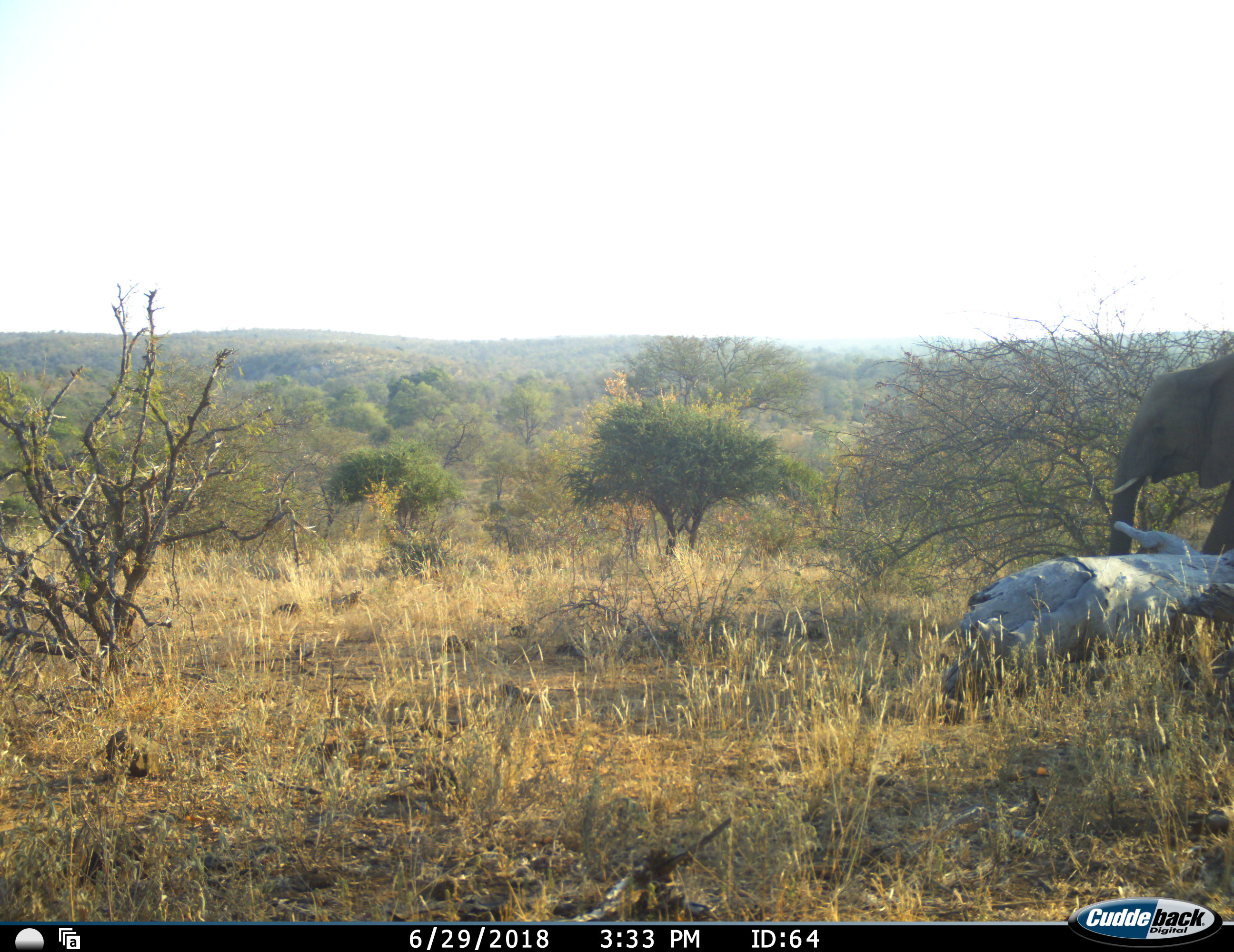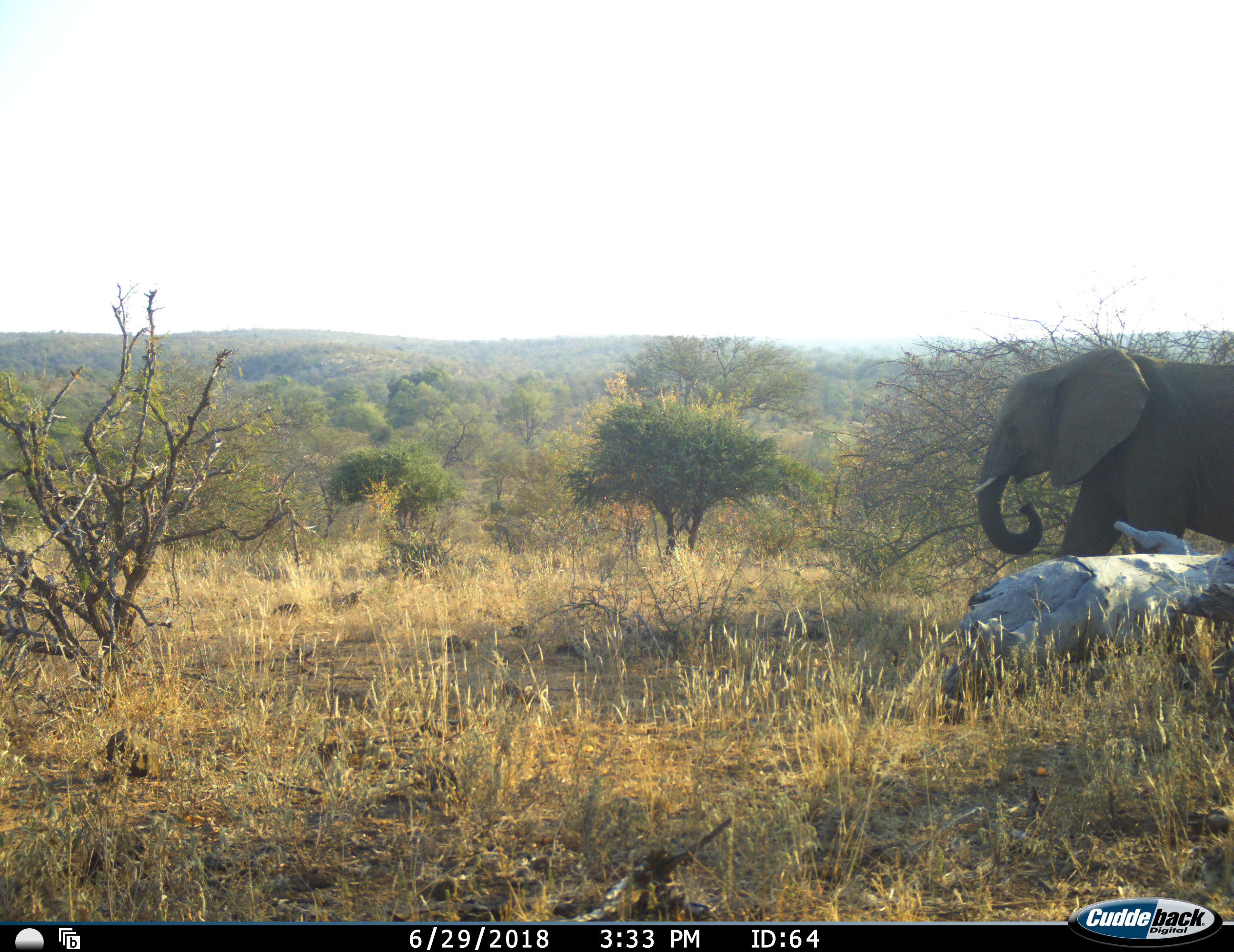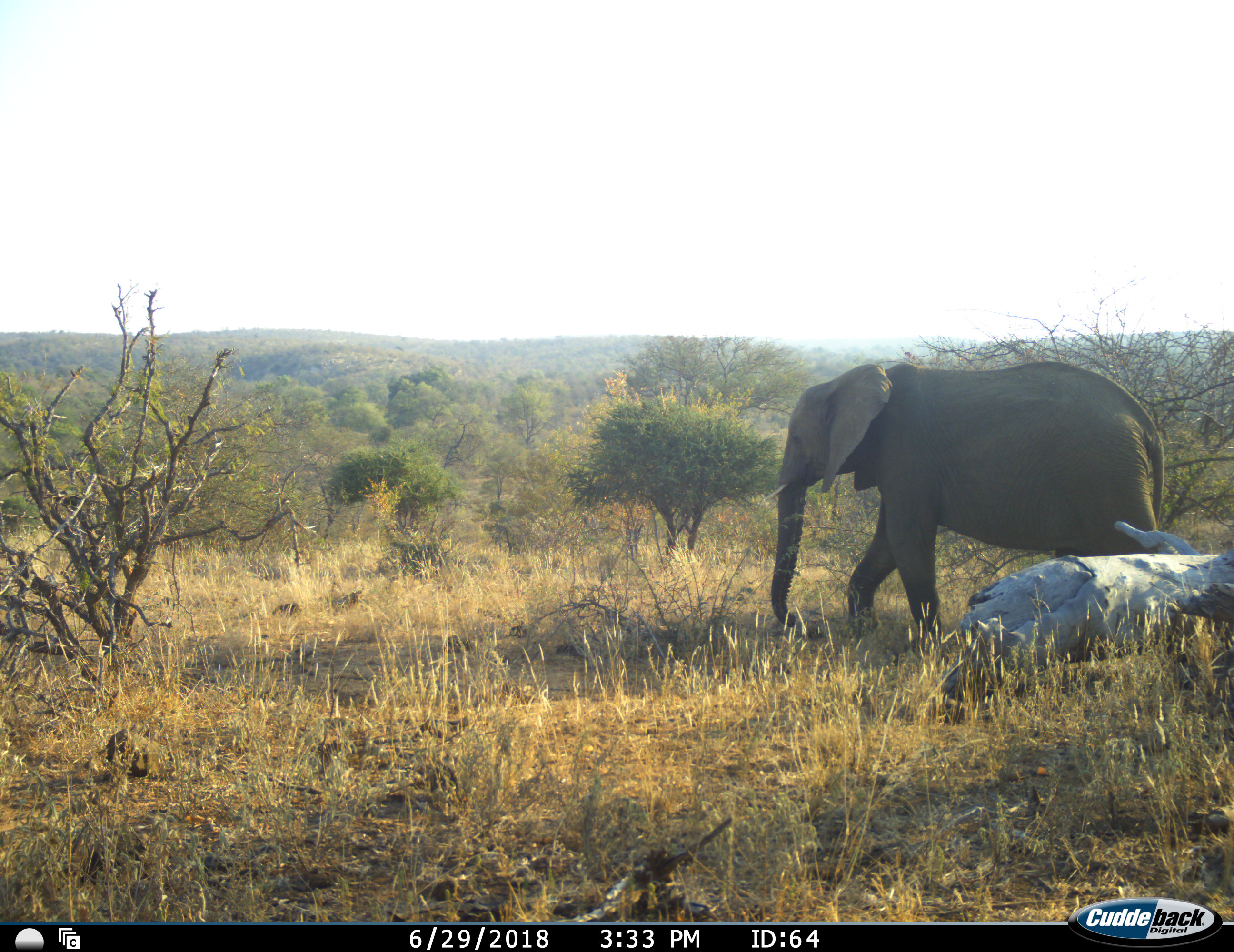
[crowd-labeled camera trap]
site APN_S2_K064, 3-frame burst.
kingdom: Animalia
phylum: Chordata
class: Mammalia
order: Proboscidea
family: Elephantidae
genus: Loxodonta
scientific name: Loxodonta africana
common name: african bush elephant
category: elephant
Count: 1.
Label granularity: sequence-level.